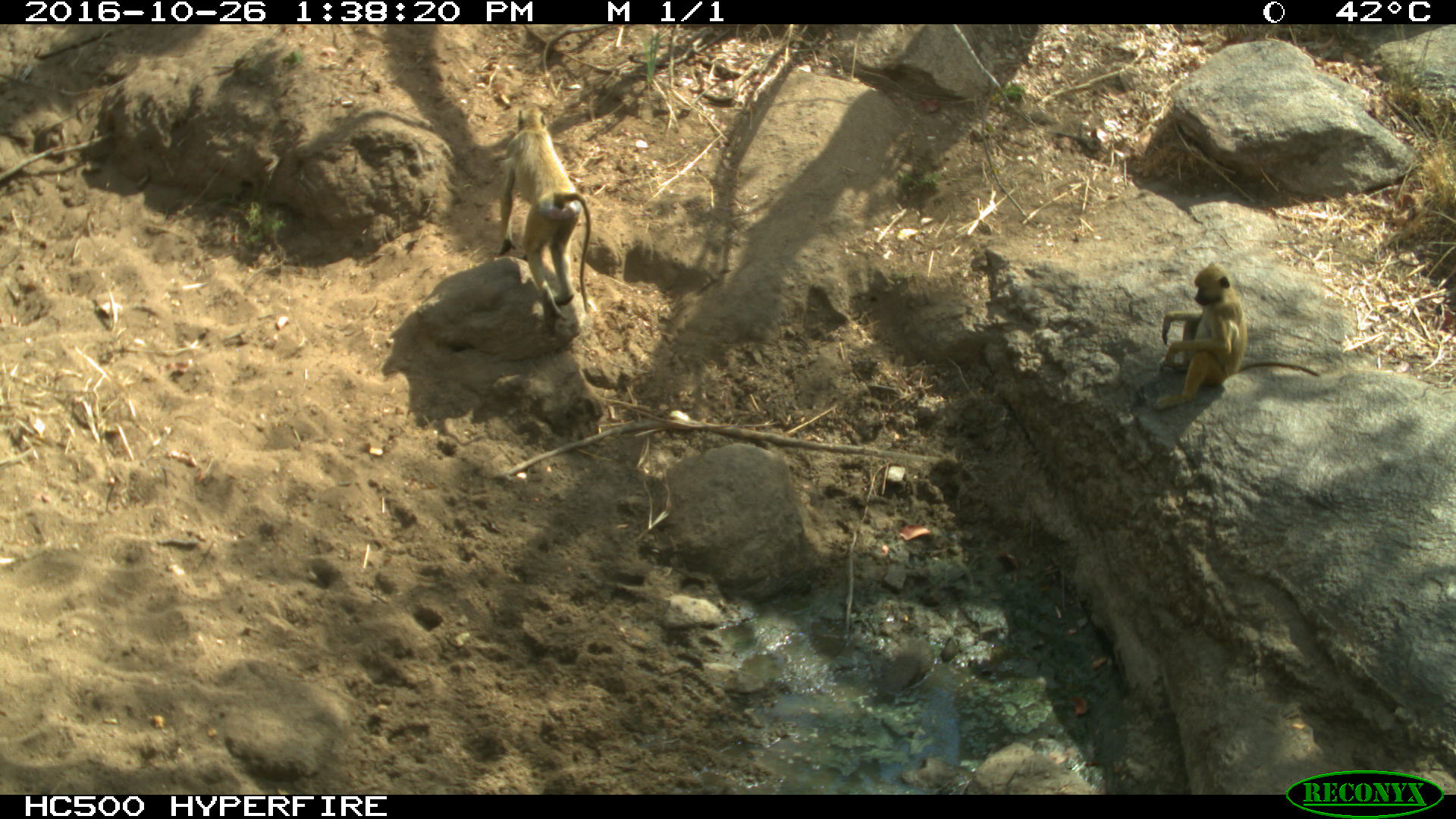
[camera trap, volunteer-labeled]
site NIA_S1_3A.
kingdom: Animalia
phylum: Chordata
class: Mammalia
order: Primates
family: Cercopithecidae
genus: Papio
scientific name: Papio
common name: baboon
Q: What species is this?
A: Baboon (Papio).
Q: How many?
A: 2.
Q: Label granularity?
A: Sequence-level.